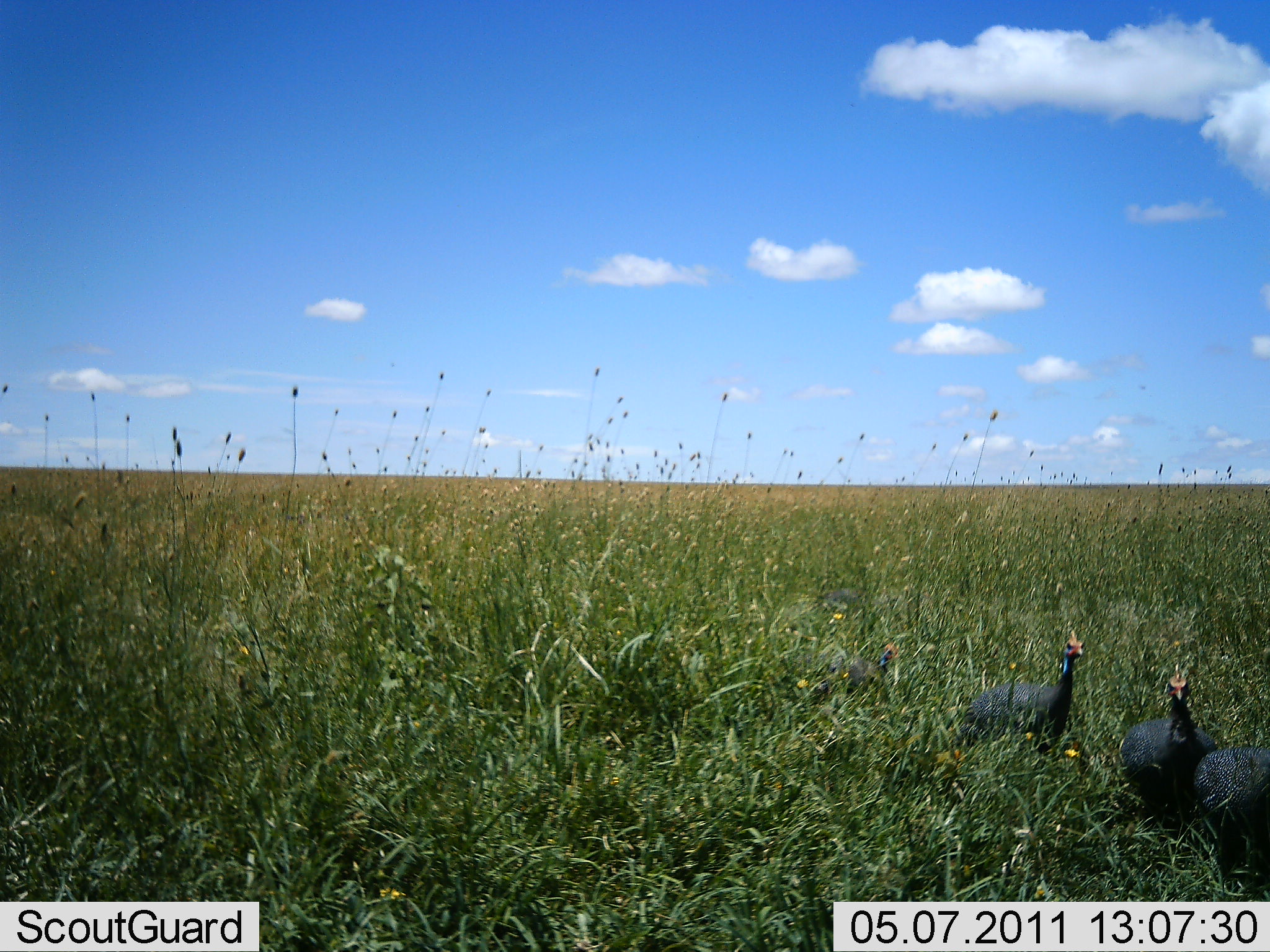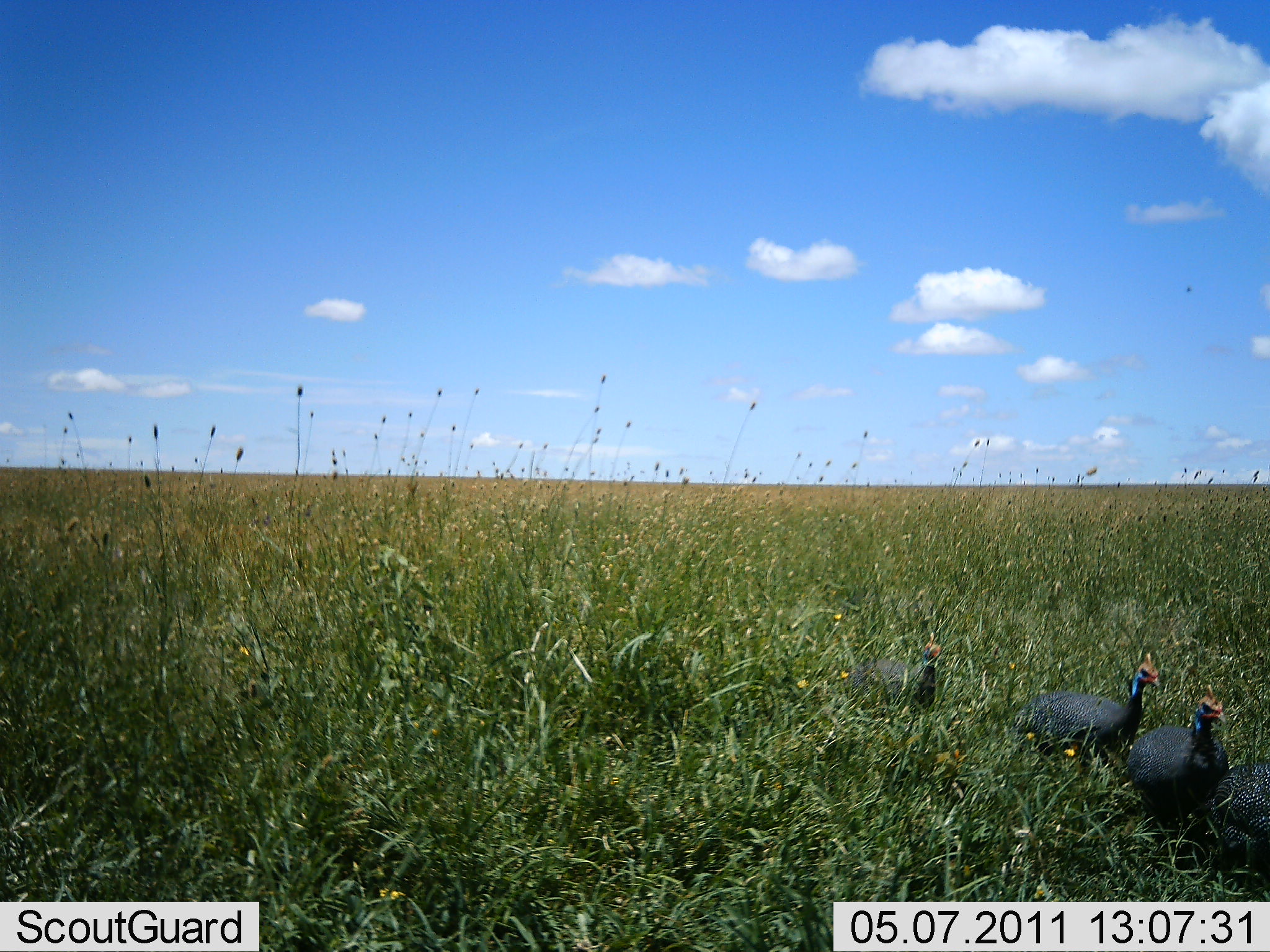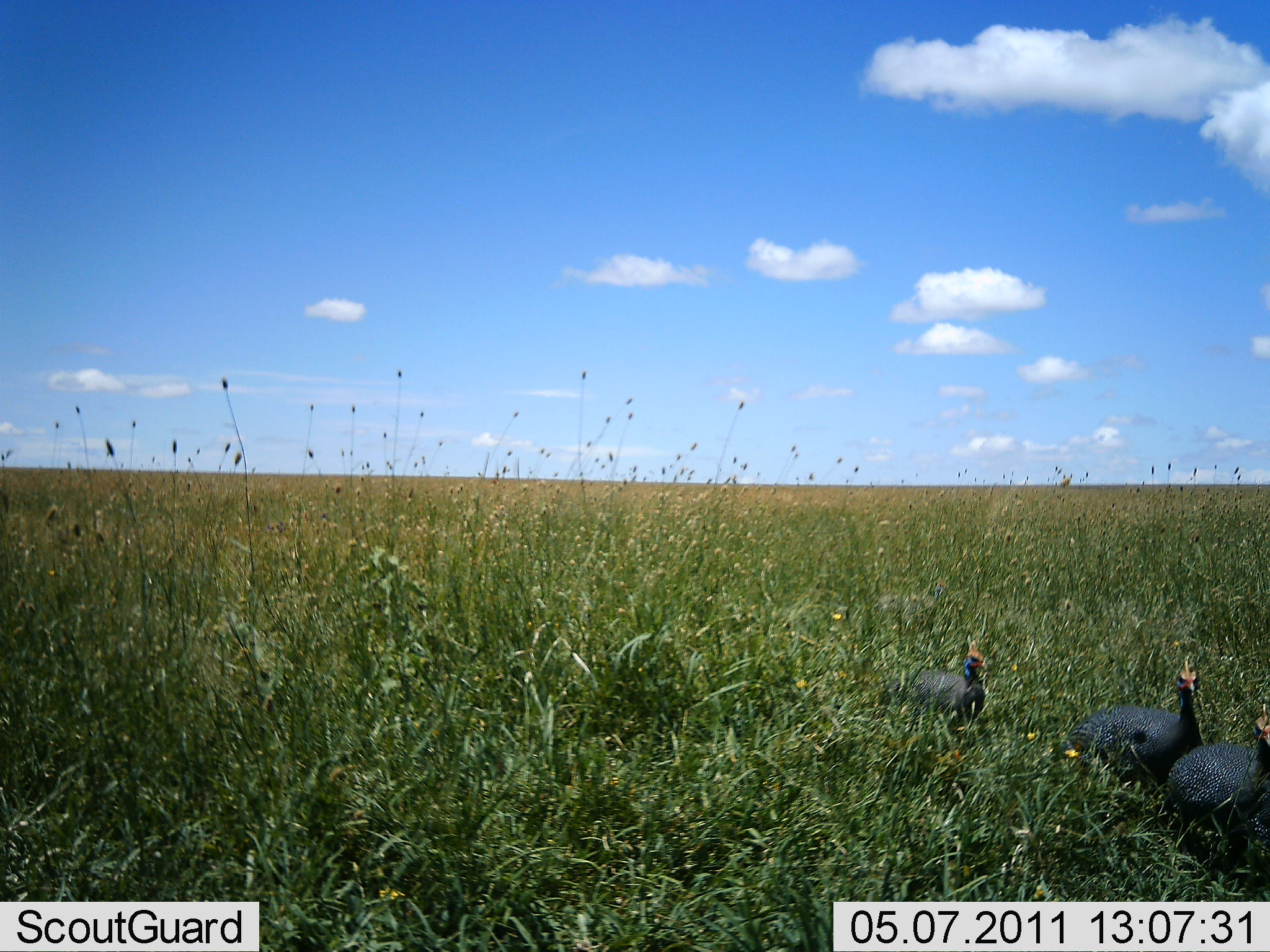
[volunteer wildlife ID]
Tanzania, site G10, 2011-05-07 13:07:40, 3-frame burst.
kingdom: Animalia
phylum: Chordata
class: Aves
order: Galliformes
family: Numididae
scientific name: Numididae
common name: guinea fowl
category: guineafowl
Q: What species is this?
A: Guineafowl (guinea fowl) (Numididae).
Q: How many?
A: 4.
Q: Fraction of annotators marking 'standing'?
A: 0%.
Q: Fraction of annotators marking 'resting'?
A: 0%.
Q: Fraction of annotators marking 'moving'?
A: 100%.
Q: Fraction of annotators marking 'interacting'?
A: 0%.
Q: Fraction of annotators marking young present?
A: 0%.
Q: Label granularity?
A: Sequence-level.